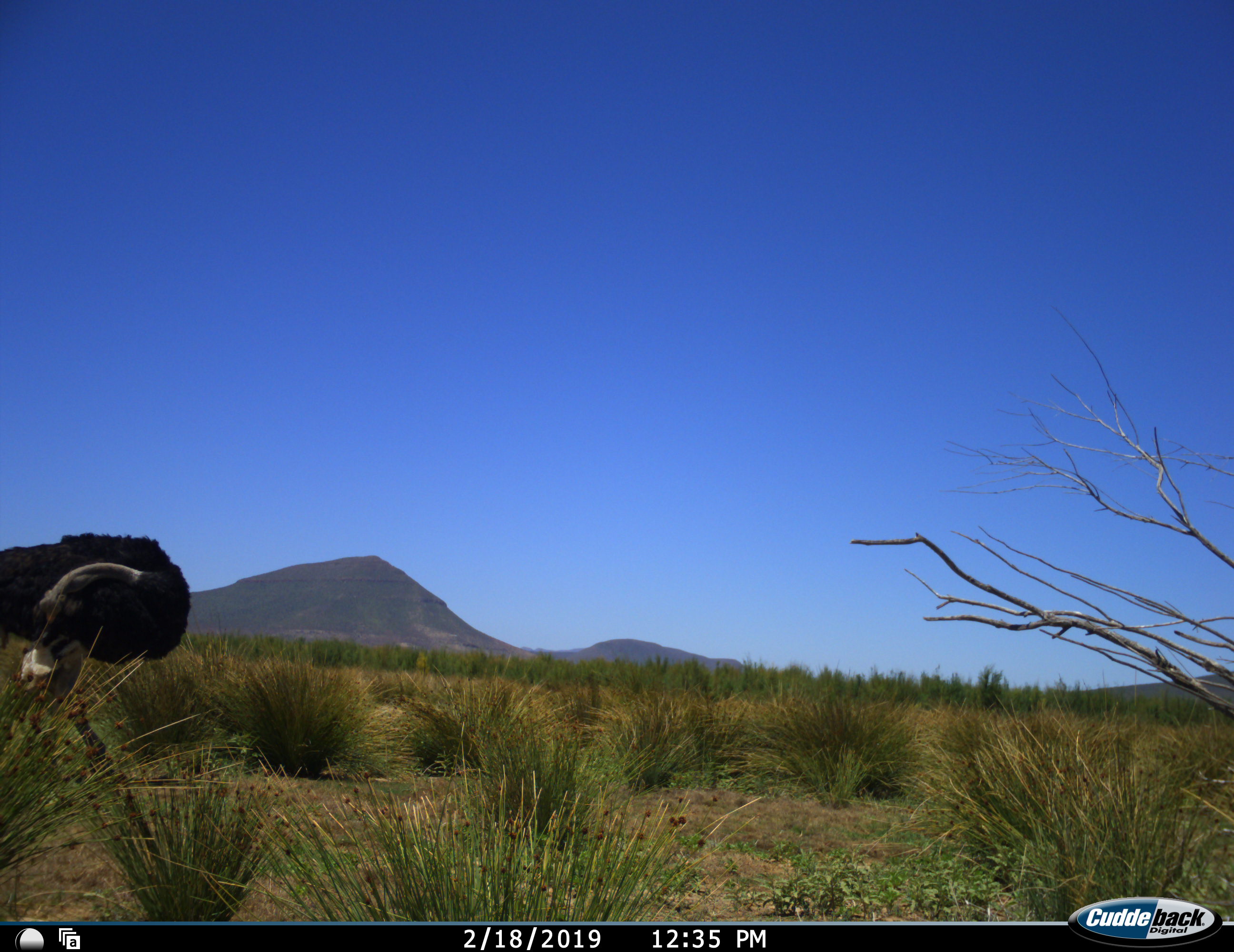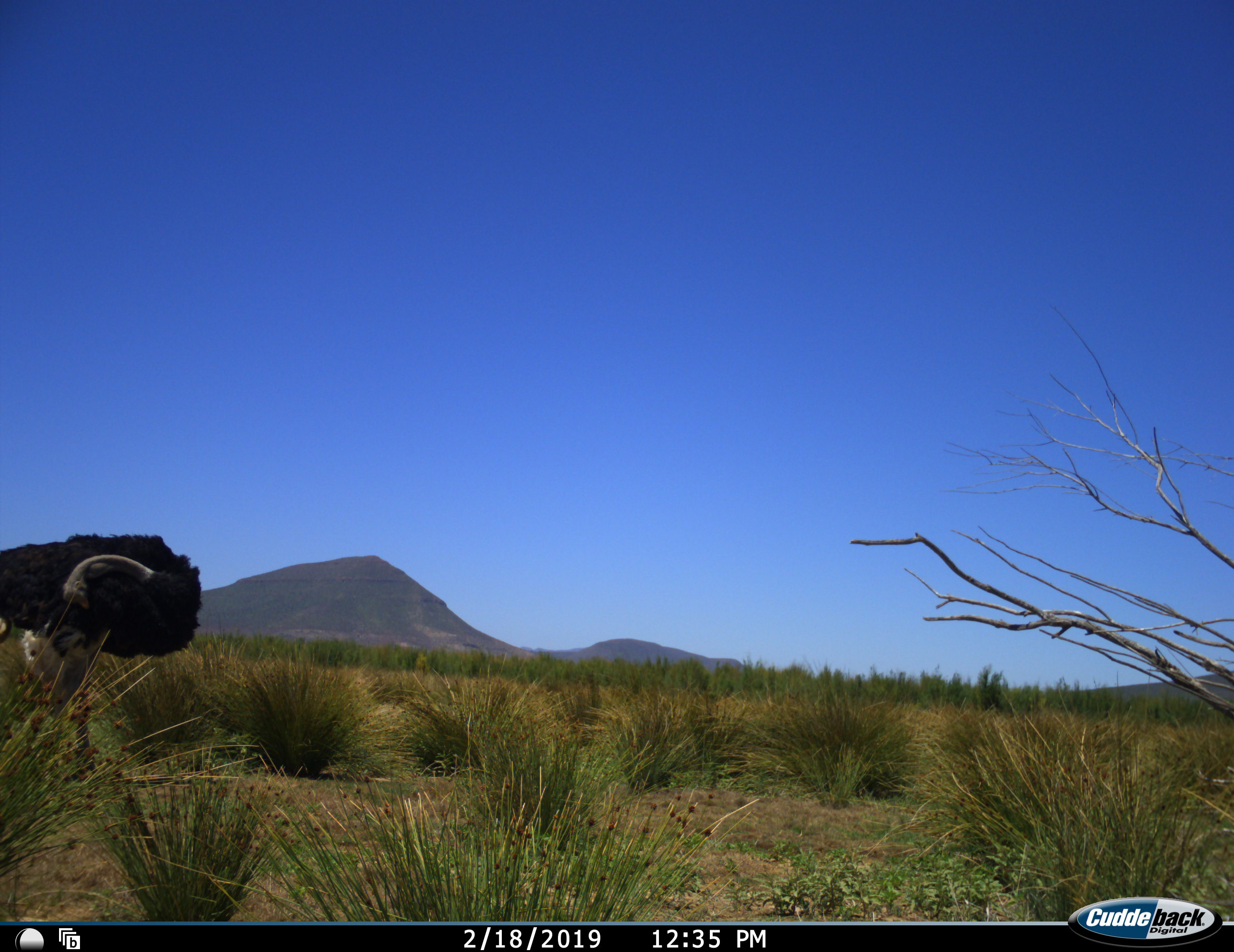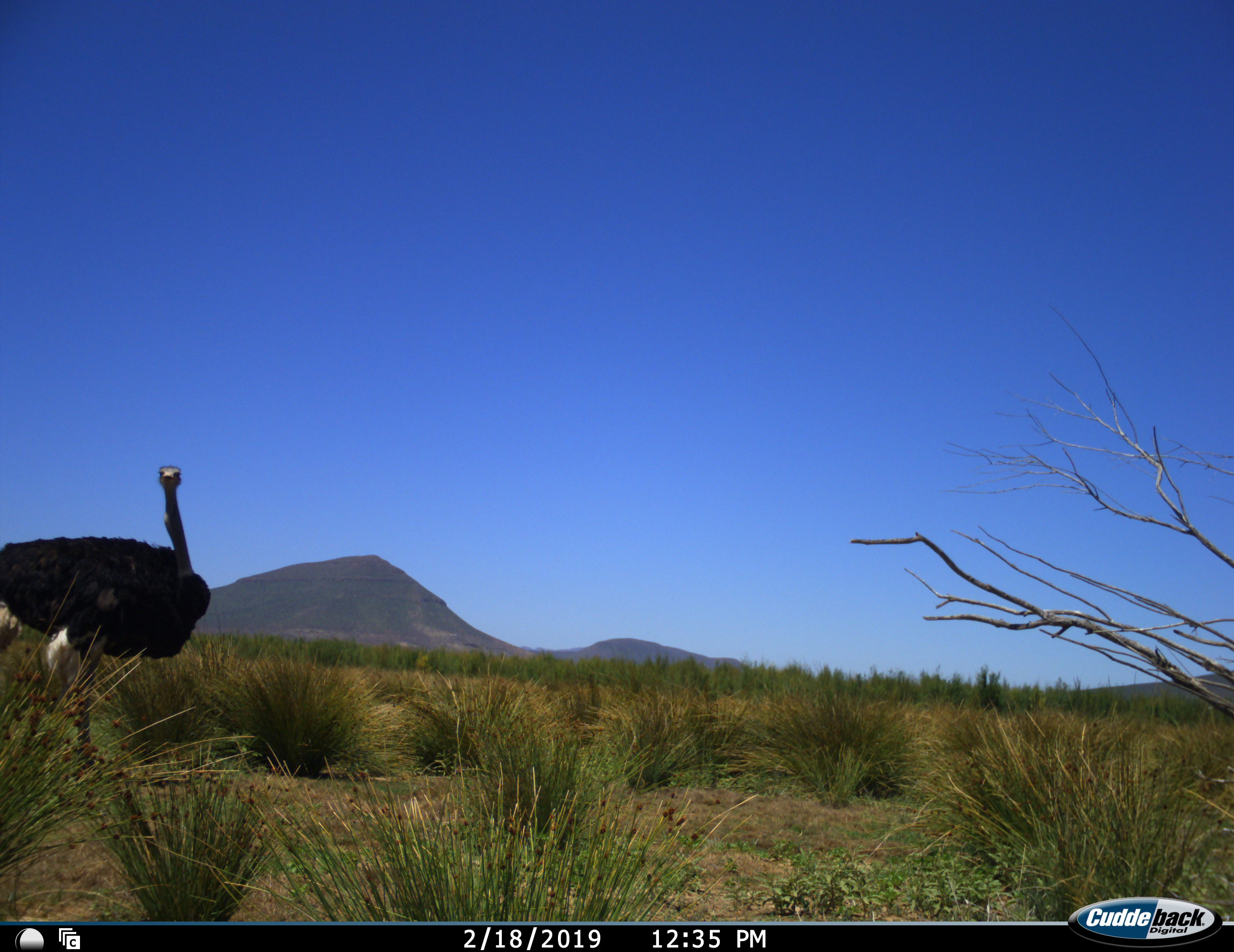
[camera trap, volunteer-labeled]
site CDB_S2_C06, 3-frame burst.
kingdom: Animalia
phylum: Chordata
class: Aves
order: Struthioniformes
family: Struthionidae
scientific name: Struthionidae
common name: ostrich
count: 1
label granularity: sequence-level